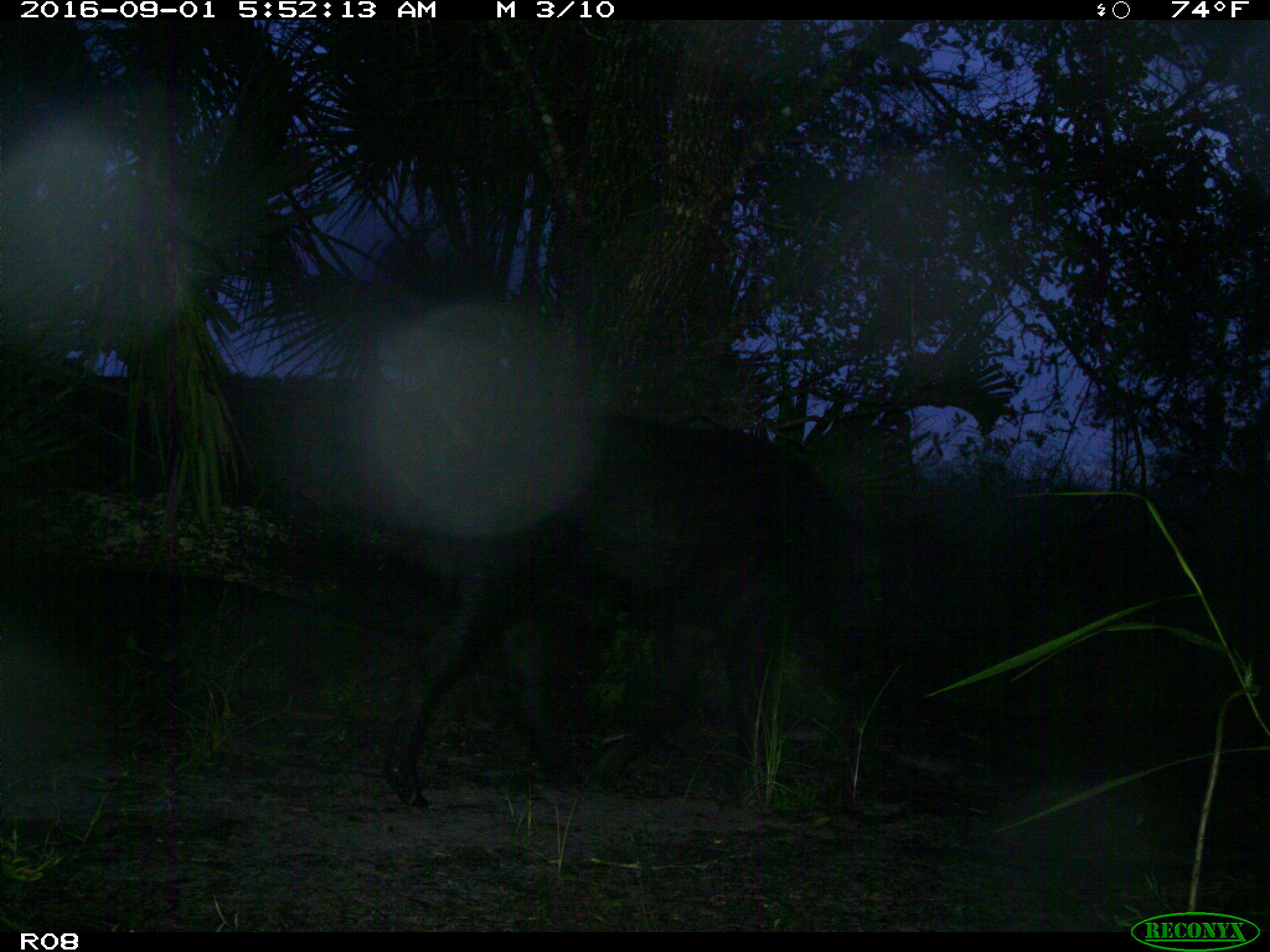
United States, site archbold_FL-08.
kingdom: Animalia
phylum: Chordata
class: Mammalia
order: Artiodactyla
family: Suidae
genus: Sus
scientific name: Sus scrofa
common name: wild boar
Sus scrofa (wild boar).